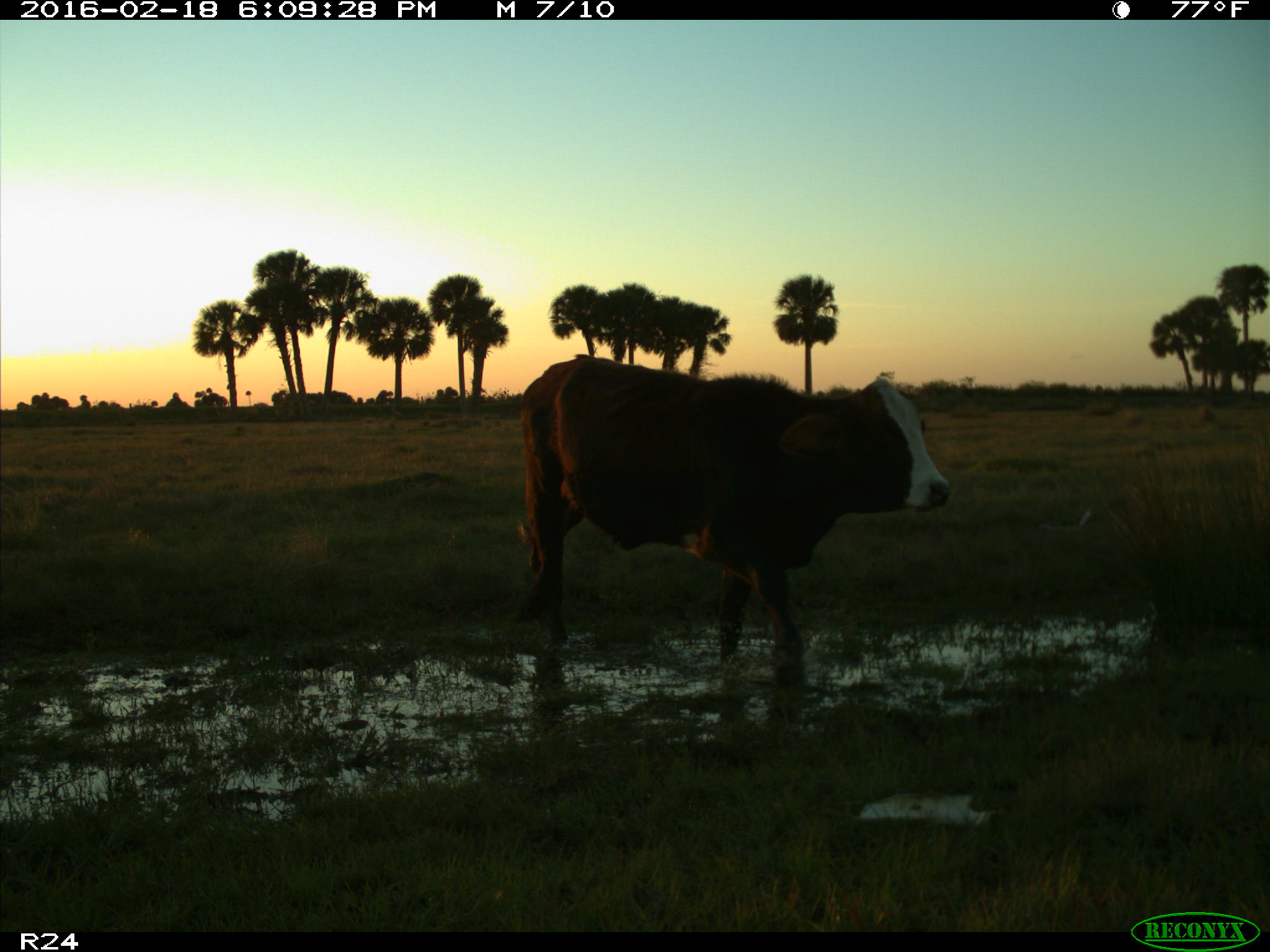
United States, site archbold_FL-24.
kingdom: Animalia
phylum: Chordata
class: Mammalia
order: Artiodactyla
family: Bovidae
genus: Bos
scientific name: Bos taurus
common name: domestic cow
Bos taurus (domestic cow).